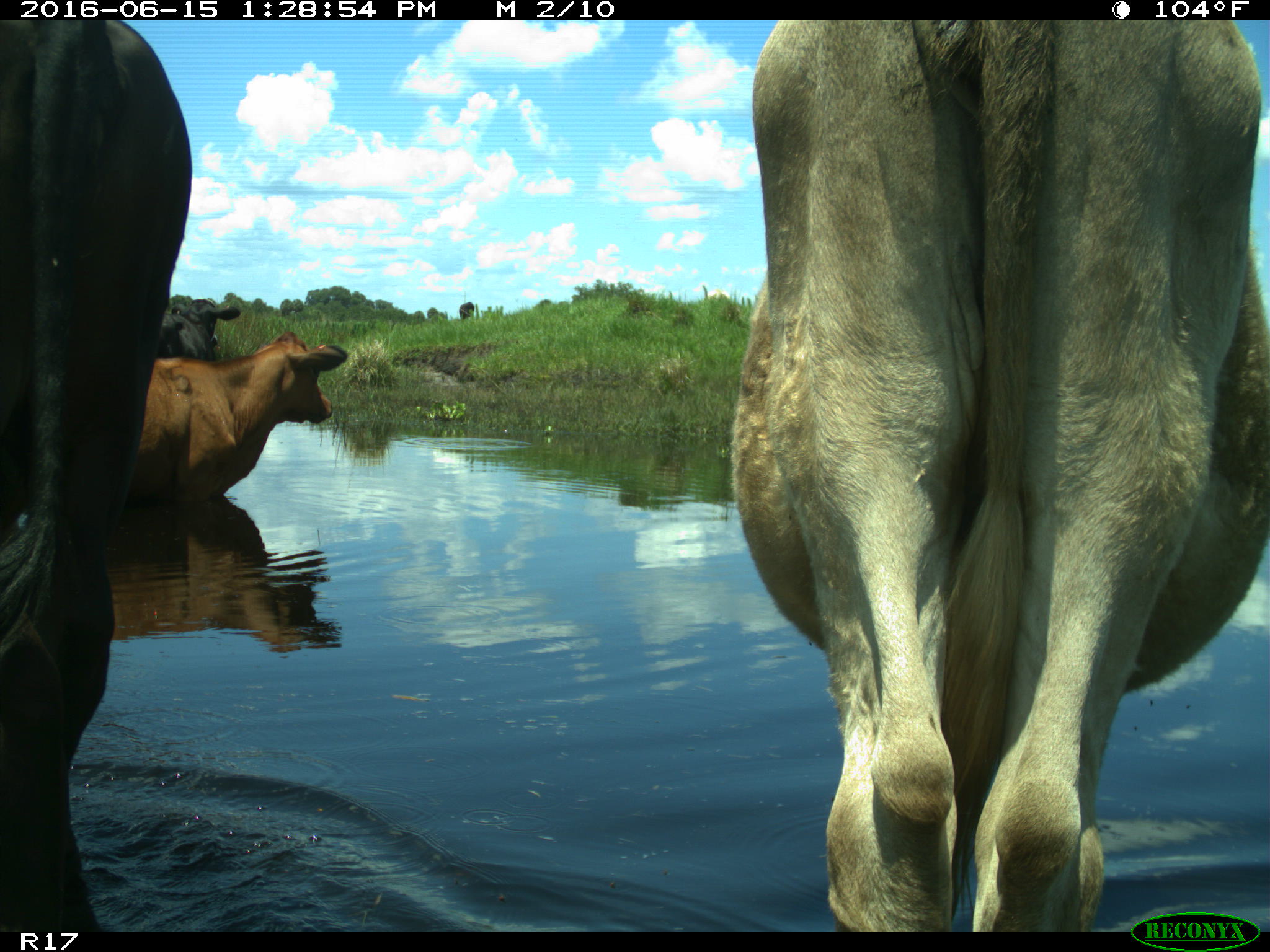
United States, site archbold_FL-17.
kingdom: Animalia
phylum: Chordata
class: Mammalia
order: Artiodactyla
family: Bovidae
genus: Bos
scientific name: Bos taurus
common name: domestic cow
Bos taurus (domestic cow).